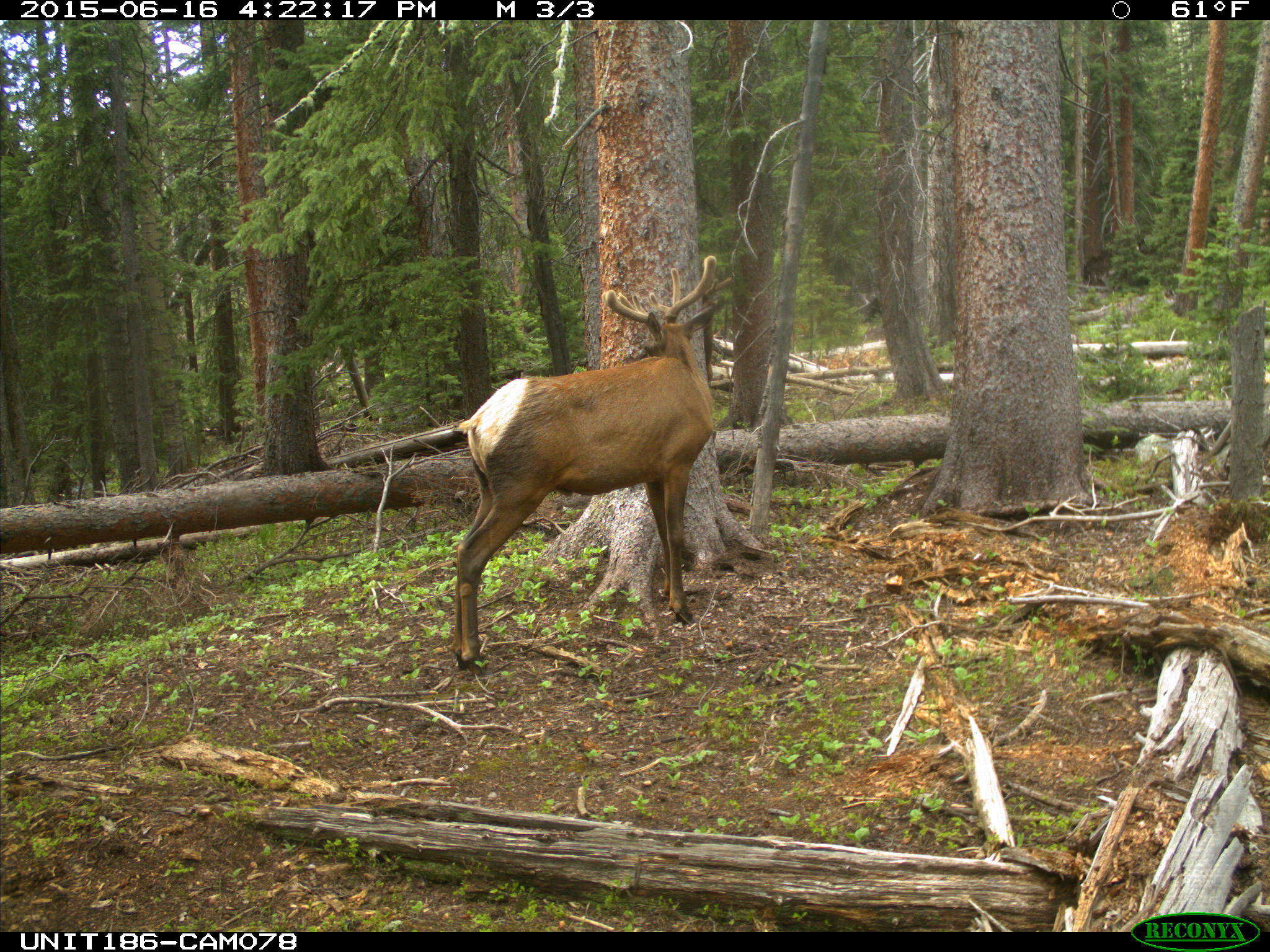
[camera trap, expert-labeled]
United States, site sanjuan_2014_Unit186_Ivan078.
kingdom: Animalia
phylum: Chordata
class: Mammalia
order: Artiodactyla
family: Cervidae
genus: Cervus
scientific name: Cervus elaphus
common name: red deer